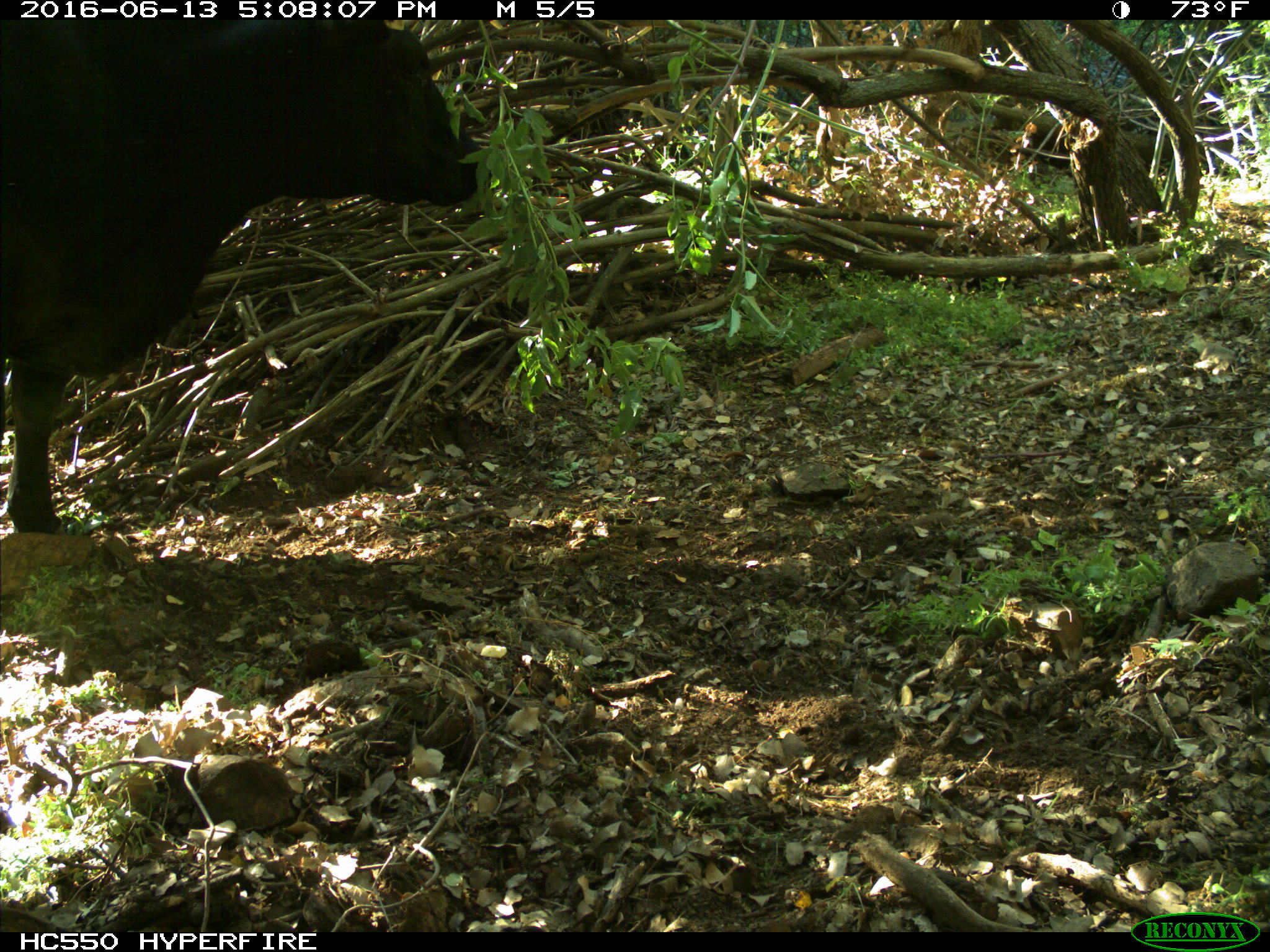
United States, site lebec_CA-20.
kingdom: Animalia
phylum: Chordata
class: Mammalia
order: Artiodactyla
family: Bovidae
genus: Bos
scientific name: Bos taurus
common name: domestic cow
Bos taurus (domestic cow).